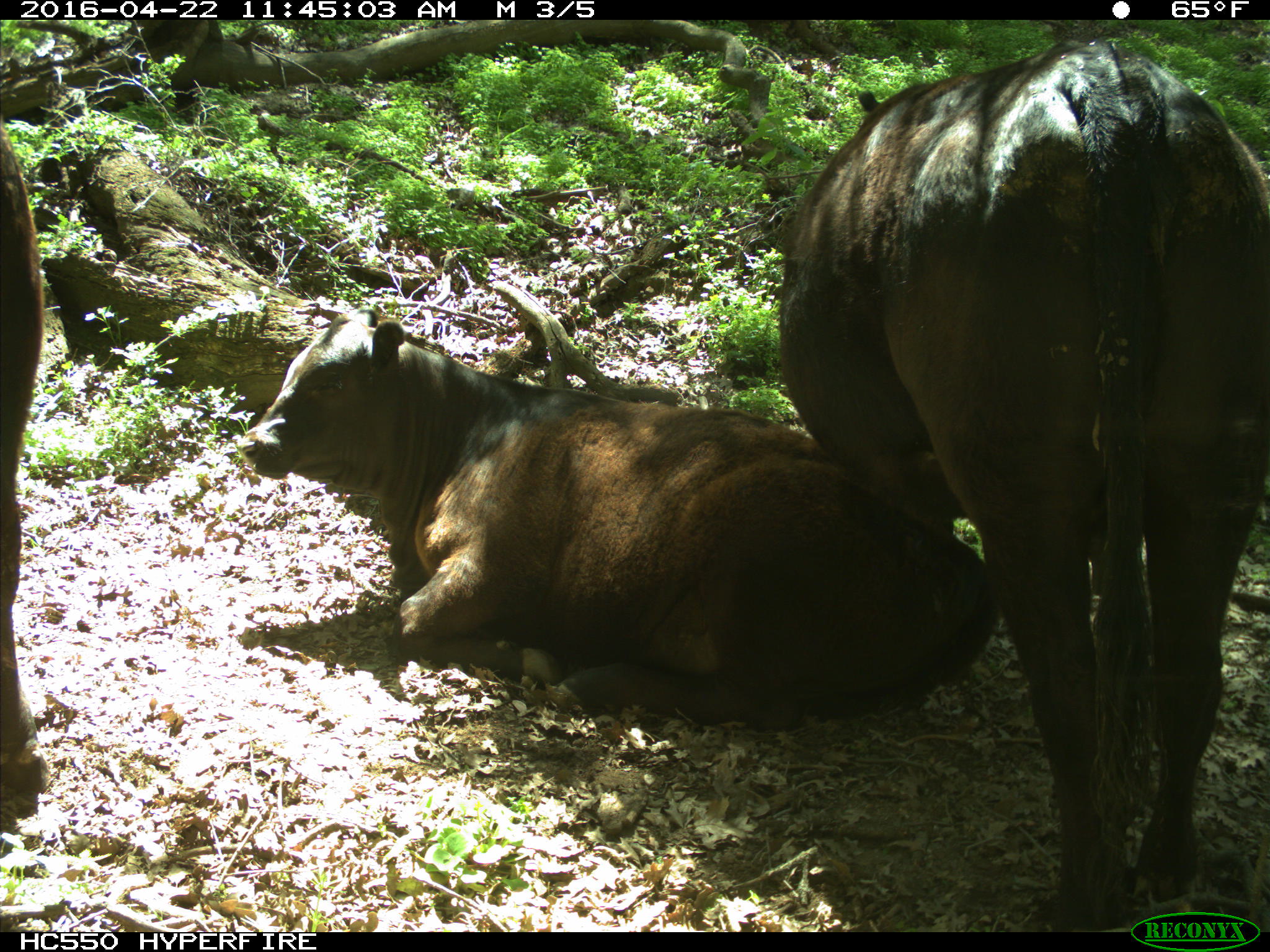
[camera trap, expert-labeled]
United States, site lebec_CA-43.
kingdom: Animalia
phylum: Chordata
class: Mammalia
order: Artiodactyla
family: Bovidae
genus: Bos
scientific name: Bos taurus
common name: domestic cow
Bos taurus (domestic cow).